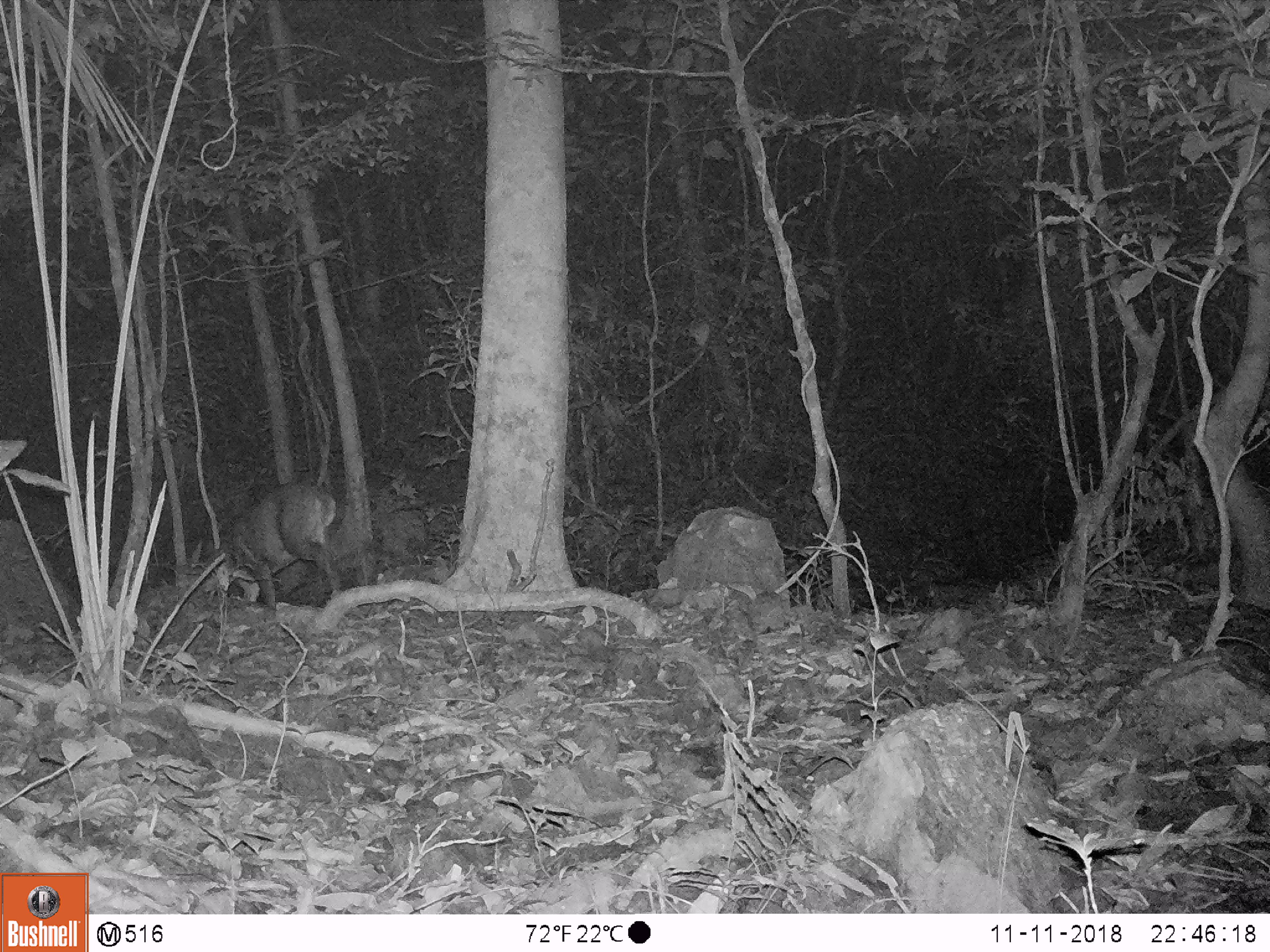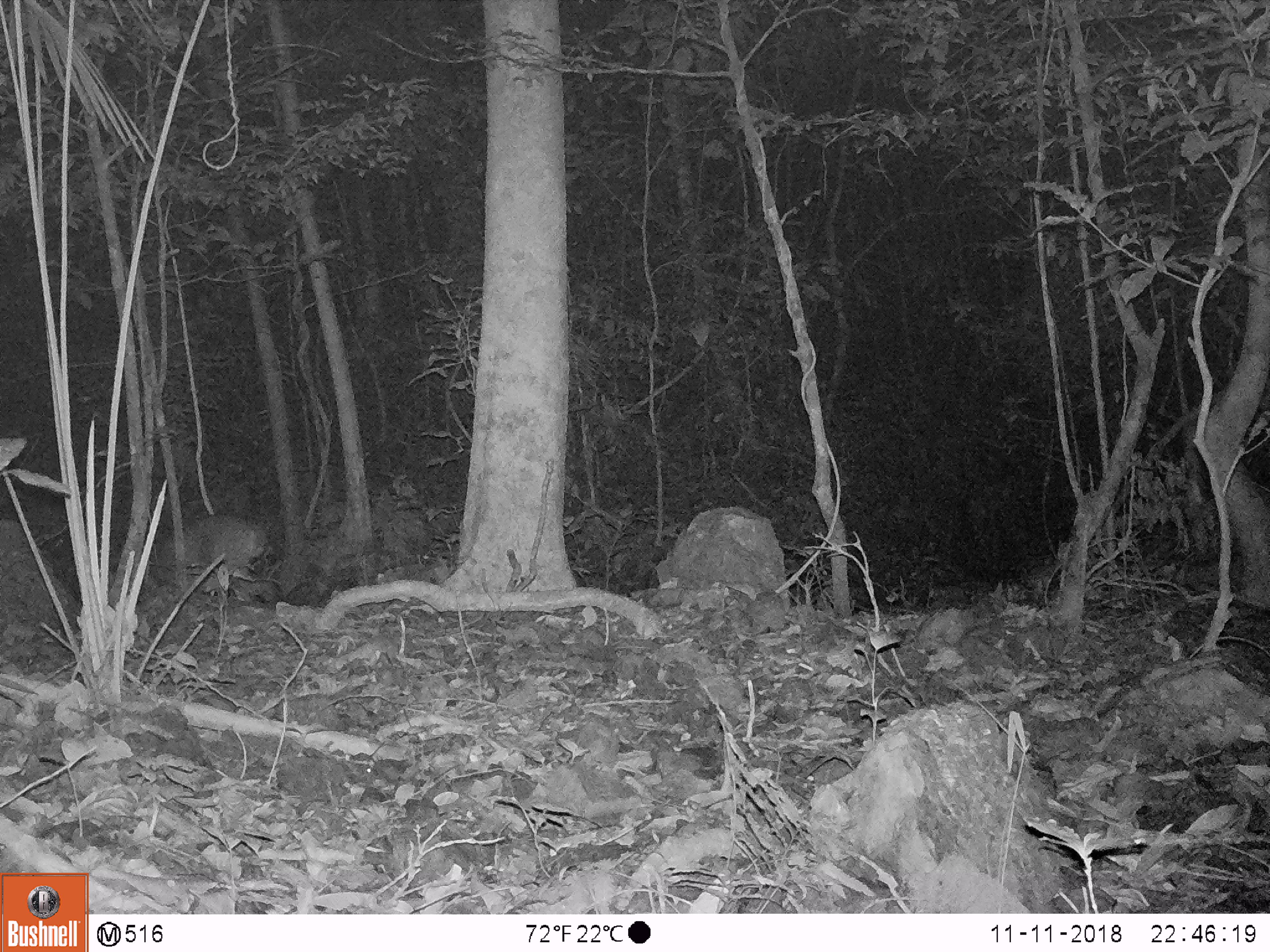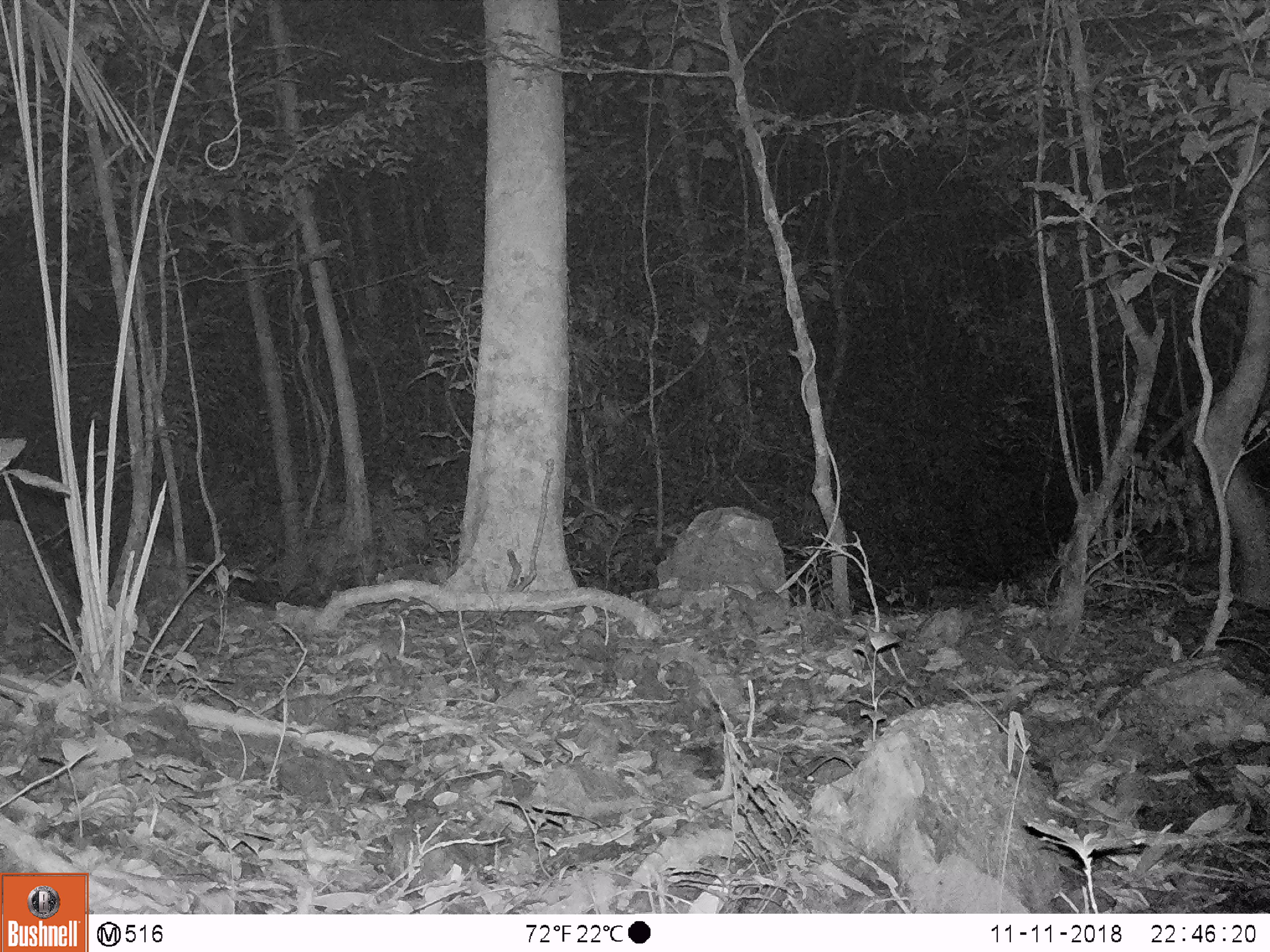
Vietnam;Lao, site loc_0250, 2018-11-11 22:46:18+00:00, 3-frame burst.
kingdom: Animalia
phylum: Chordata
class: Mammalia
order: Artiodactyla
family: Cervidae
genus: Muntiacus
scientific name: Muntiacus vuquangensis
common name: large-antlered muntjac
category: large antlered muntjac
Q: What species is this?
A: Large antlered muntjac (large-antlered muntjac) (Muntiacus vuquangensis).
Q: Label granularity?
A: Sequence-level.